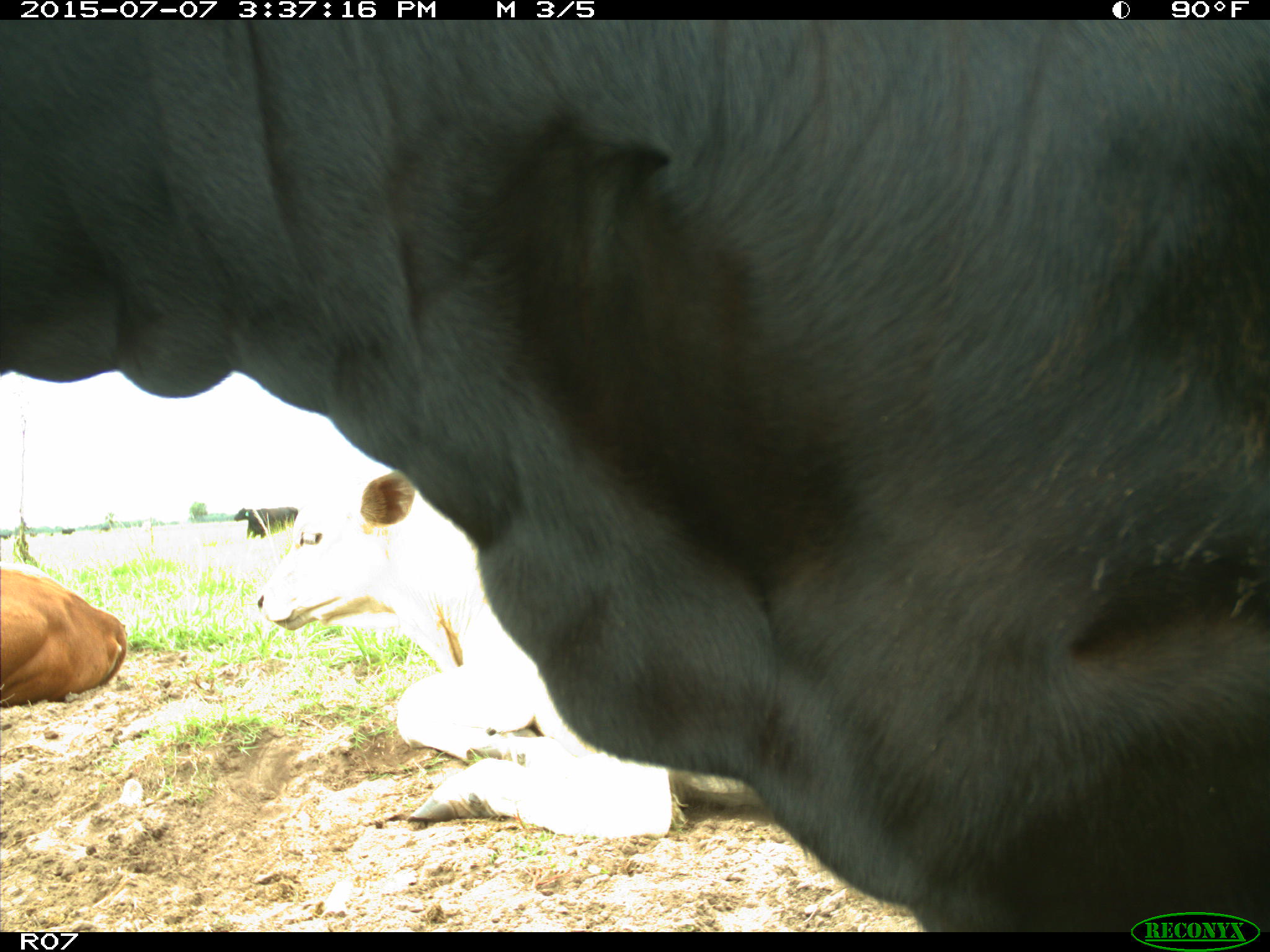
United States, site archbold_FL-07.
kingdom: Animalia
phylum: Chordata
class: Mammalia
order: Artiodactyla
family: Bovidae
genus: Bos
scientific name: Bos taurus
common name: domestic cow